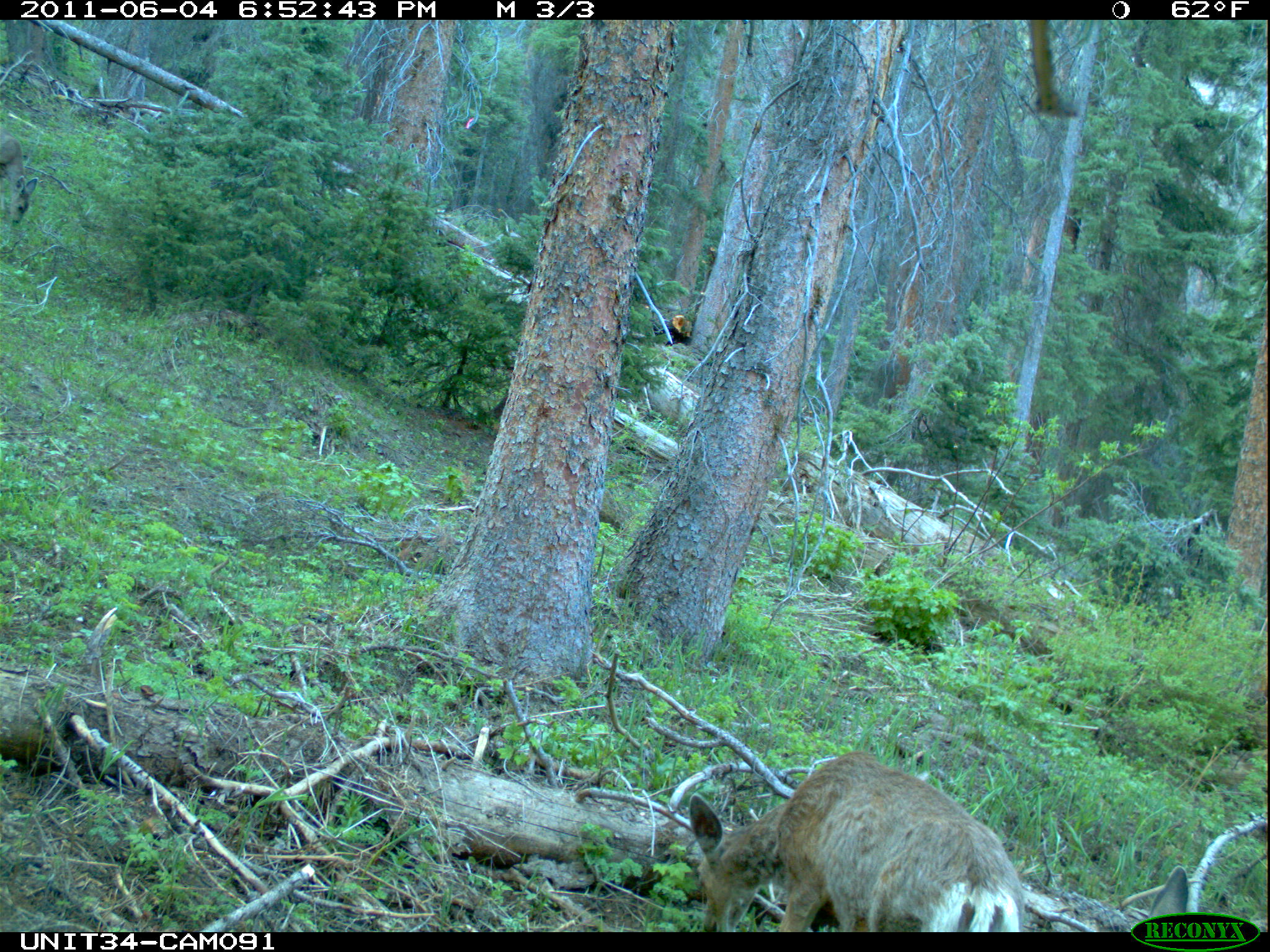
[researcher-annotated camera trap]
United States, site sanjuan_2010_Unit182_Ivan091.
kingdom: Animalia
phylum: Chordata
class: Mammalia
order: Artiodactyla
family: Cervidae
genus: Odocoileus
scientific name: Odocoileus hemionus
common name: mule deer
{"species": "Odocoileus hemionus (mule deer)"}